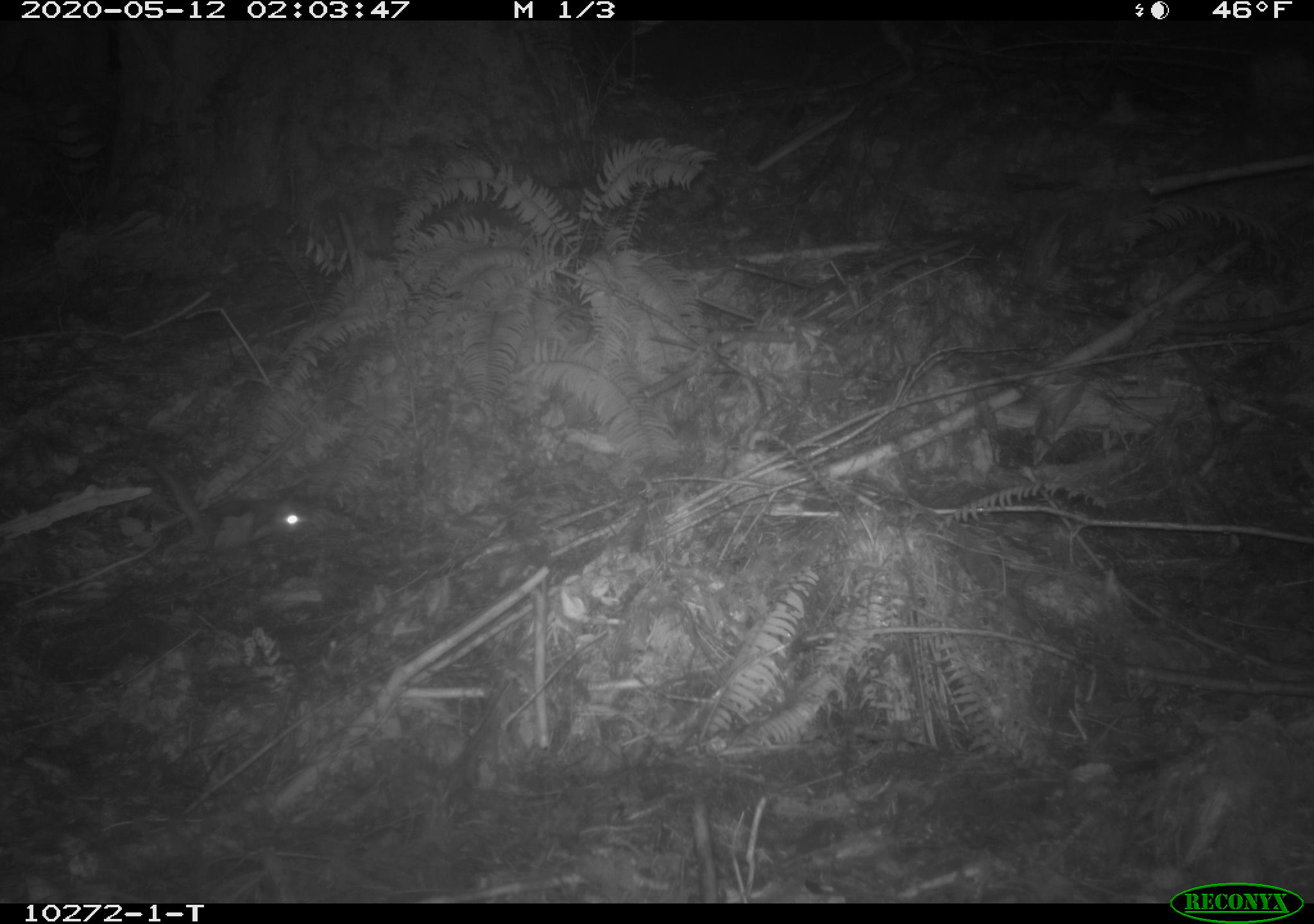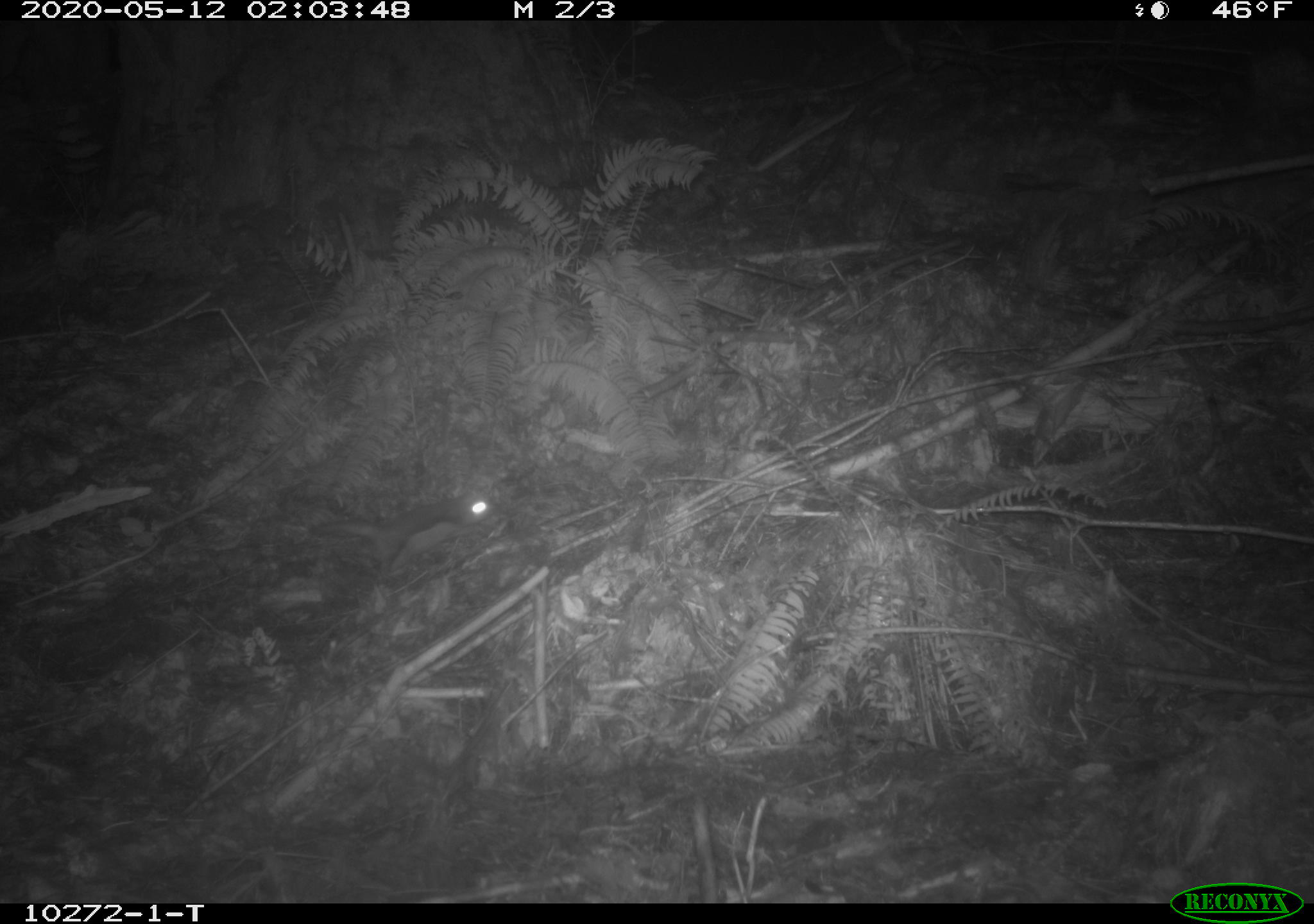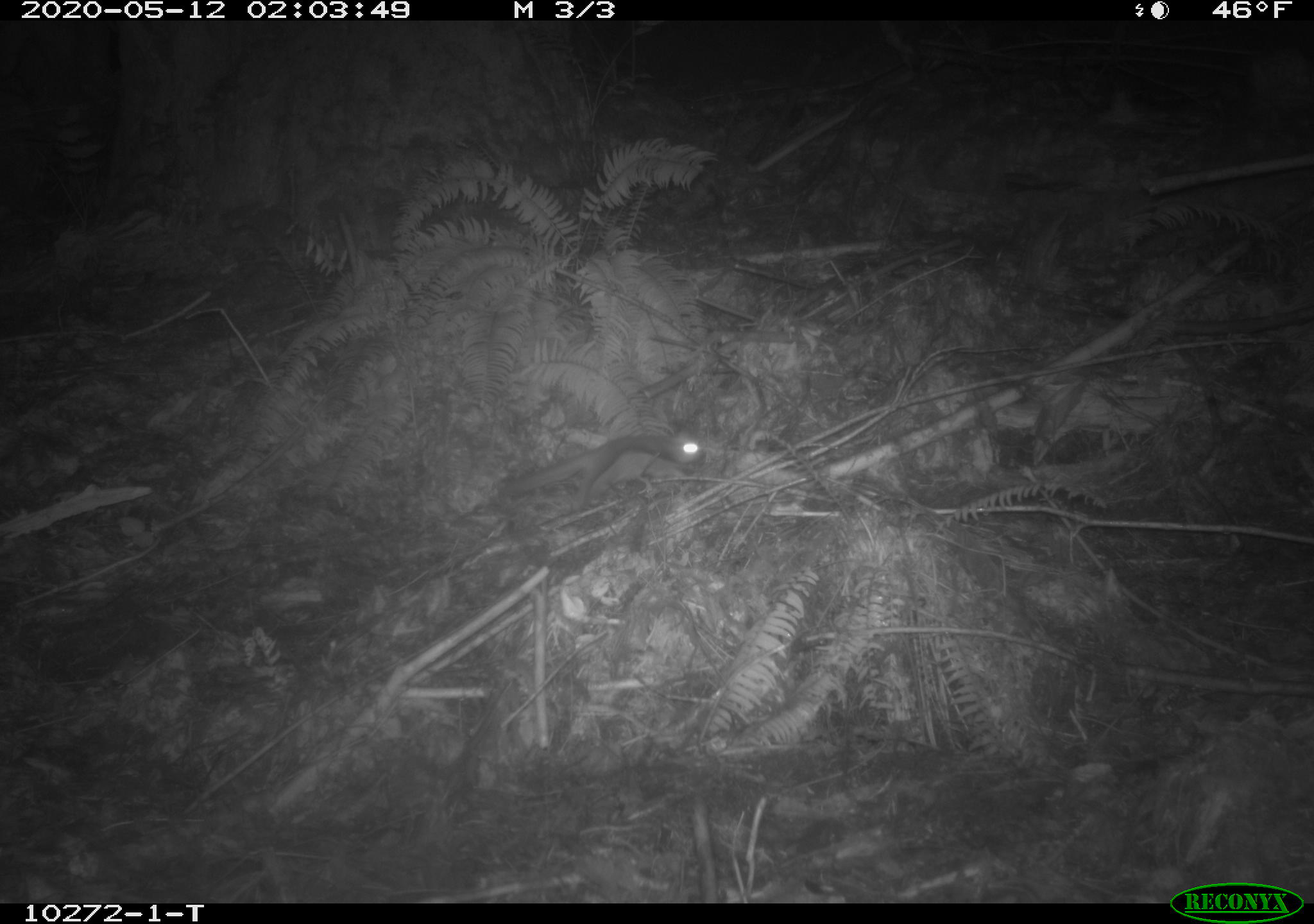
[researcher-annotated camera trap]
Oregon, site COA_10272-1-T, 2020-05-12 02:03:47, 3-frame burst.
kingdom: Animalia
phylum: Chordata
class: Mammalia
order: Rodentia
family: Sciuridae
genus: Glaucomys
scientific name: Glaucomys oregonensis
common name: humboldt's flying squirrel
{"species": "humboldt's flying squirrel (Glaucomys oregonensis)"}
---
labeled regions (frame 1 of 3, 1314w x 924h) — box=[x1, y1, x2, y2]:
humboldt's flying squirrel: box=[145, 454, 323, 561]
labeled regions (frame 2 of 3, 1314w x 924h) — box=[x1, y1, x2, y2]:
humboldt's flying squirrel: box=[298, 476, 505, 588]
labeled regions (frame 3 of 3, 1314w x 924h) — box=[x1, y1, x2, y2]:
humboldt's flying squirrel: box=[495, 420, 714, 517]